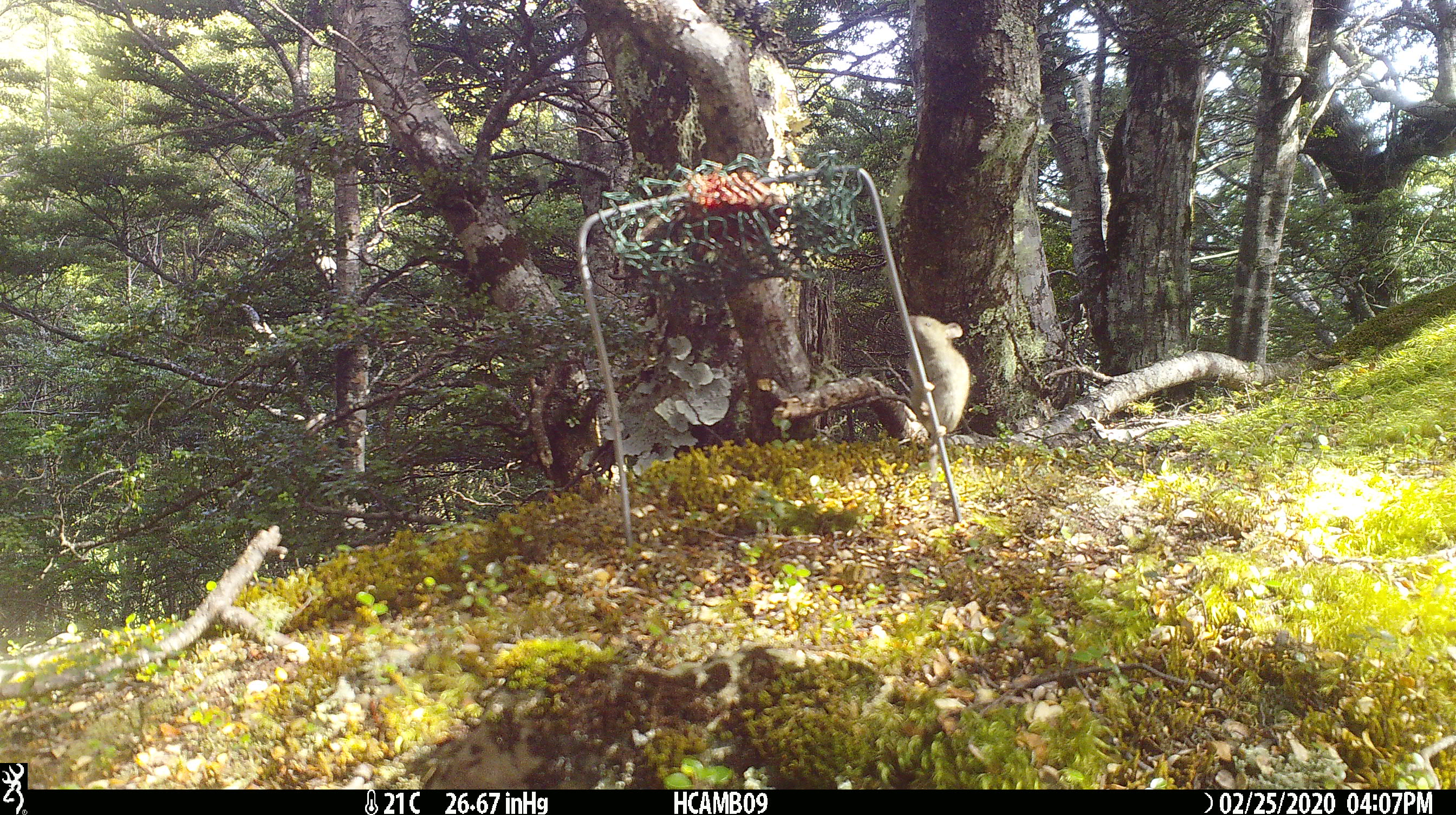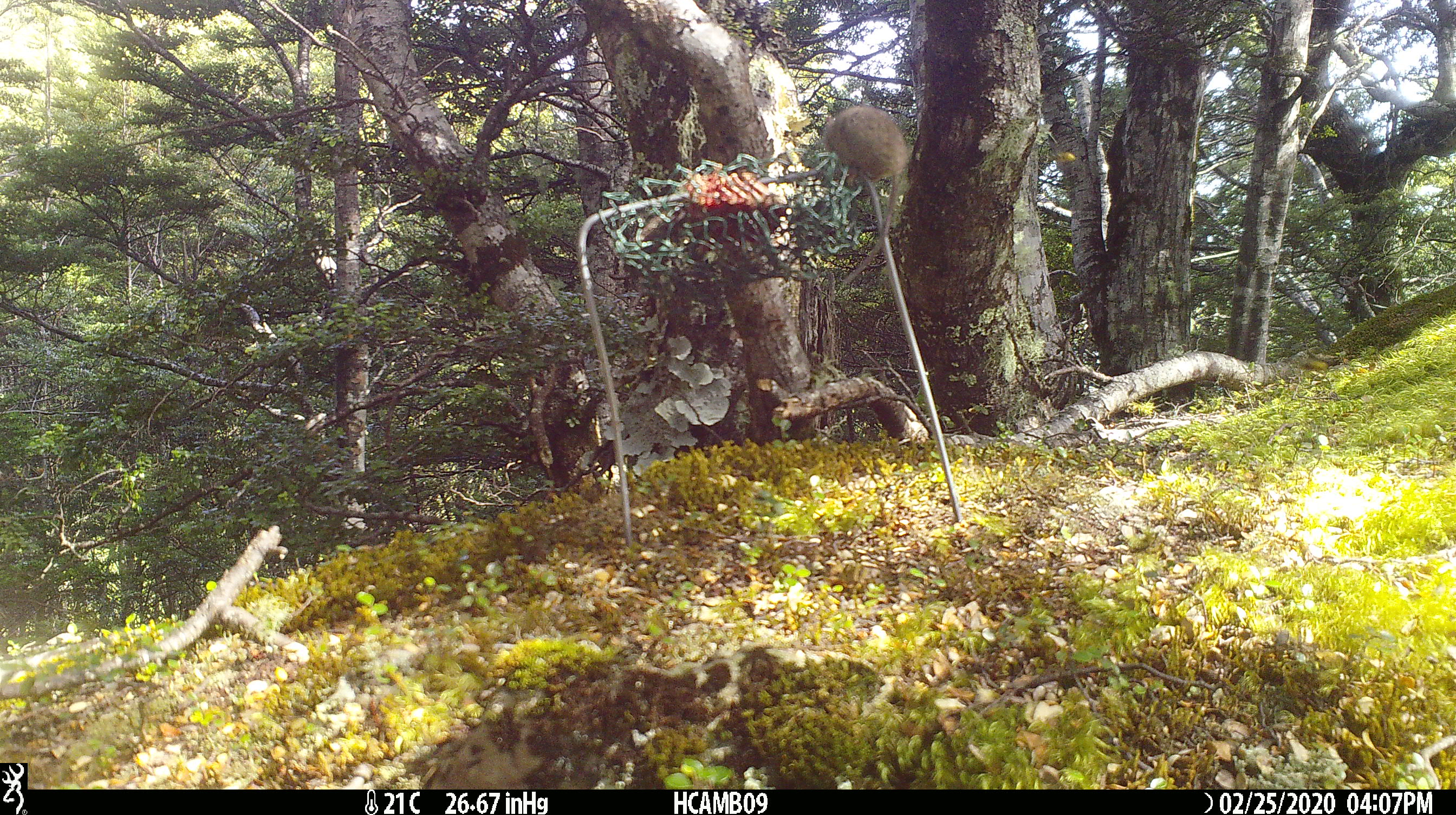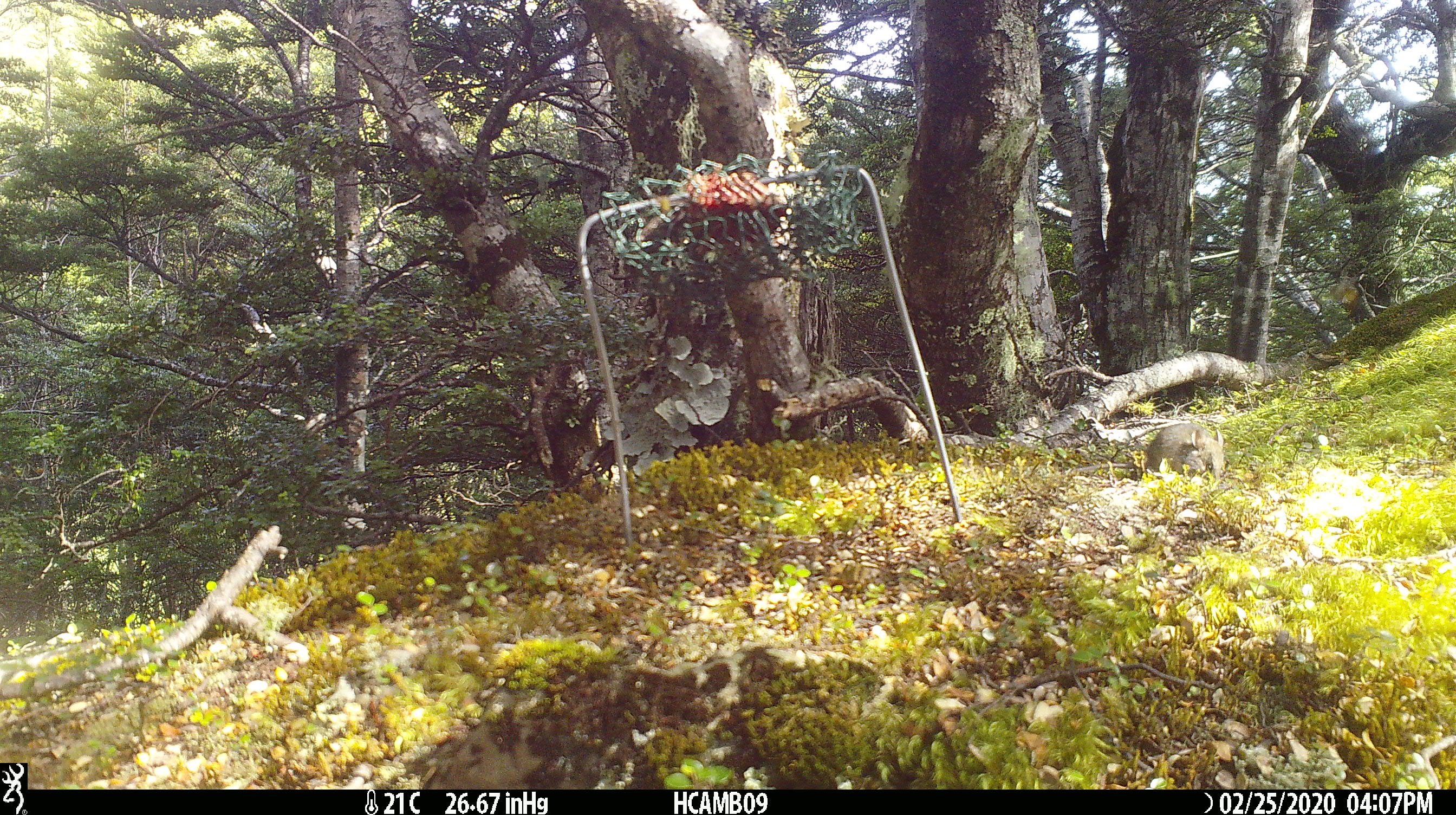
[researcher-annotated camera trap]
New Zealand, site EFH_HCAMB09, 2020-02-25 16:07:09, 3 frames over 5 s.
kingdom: Animalia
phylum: Chordata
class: Mammalia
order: Rodentia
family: Muridae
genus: Mus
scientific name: Mus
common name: mouse